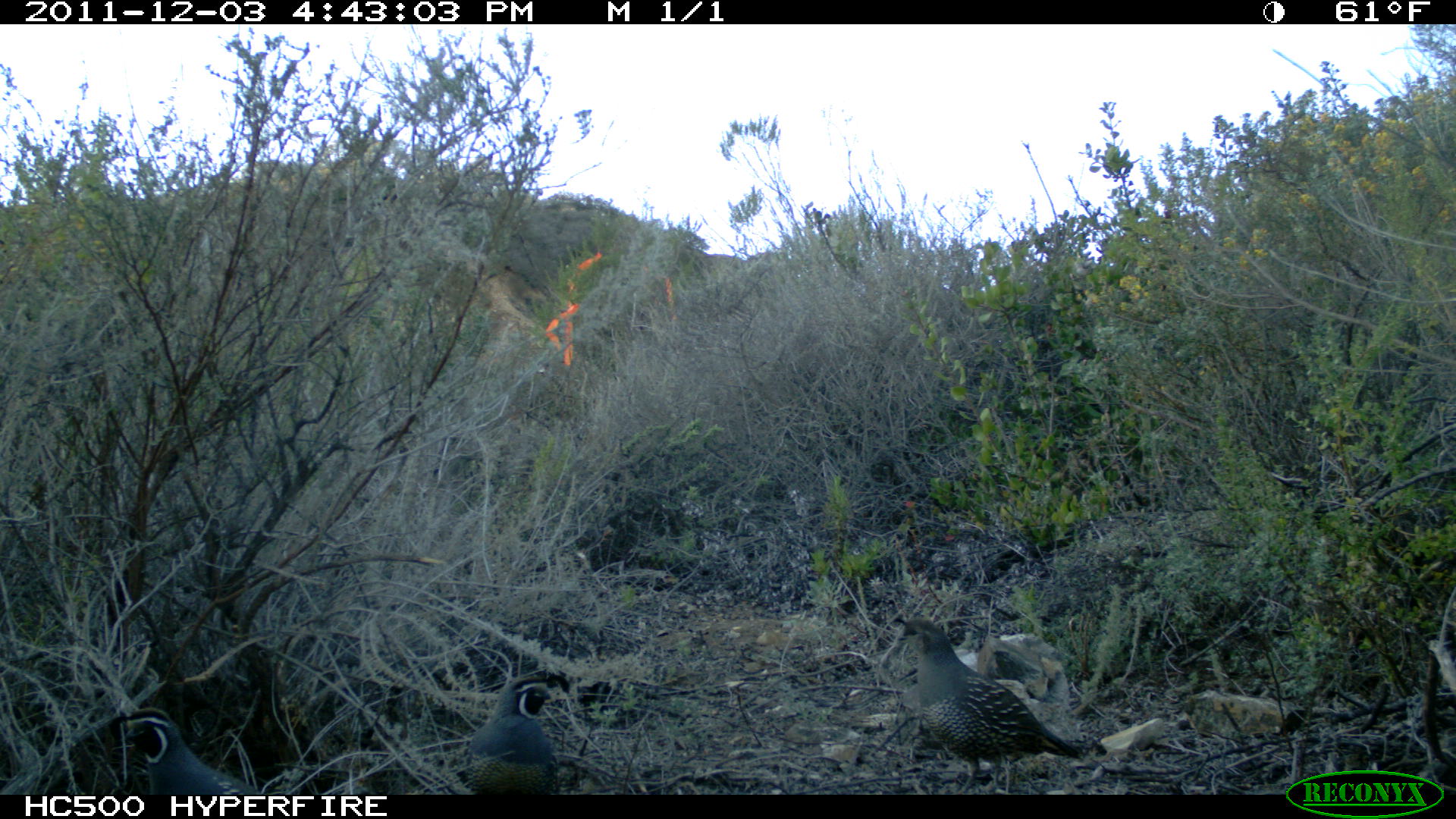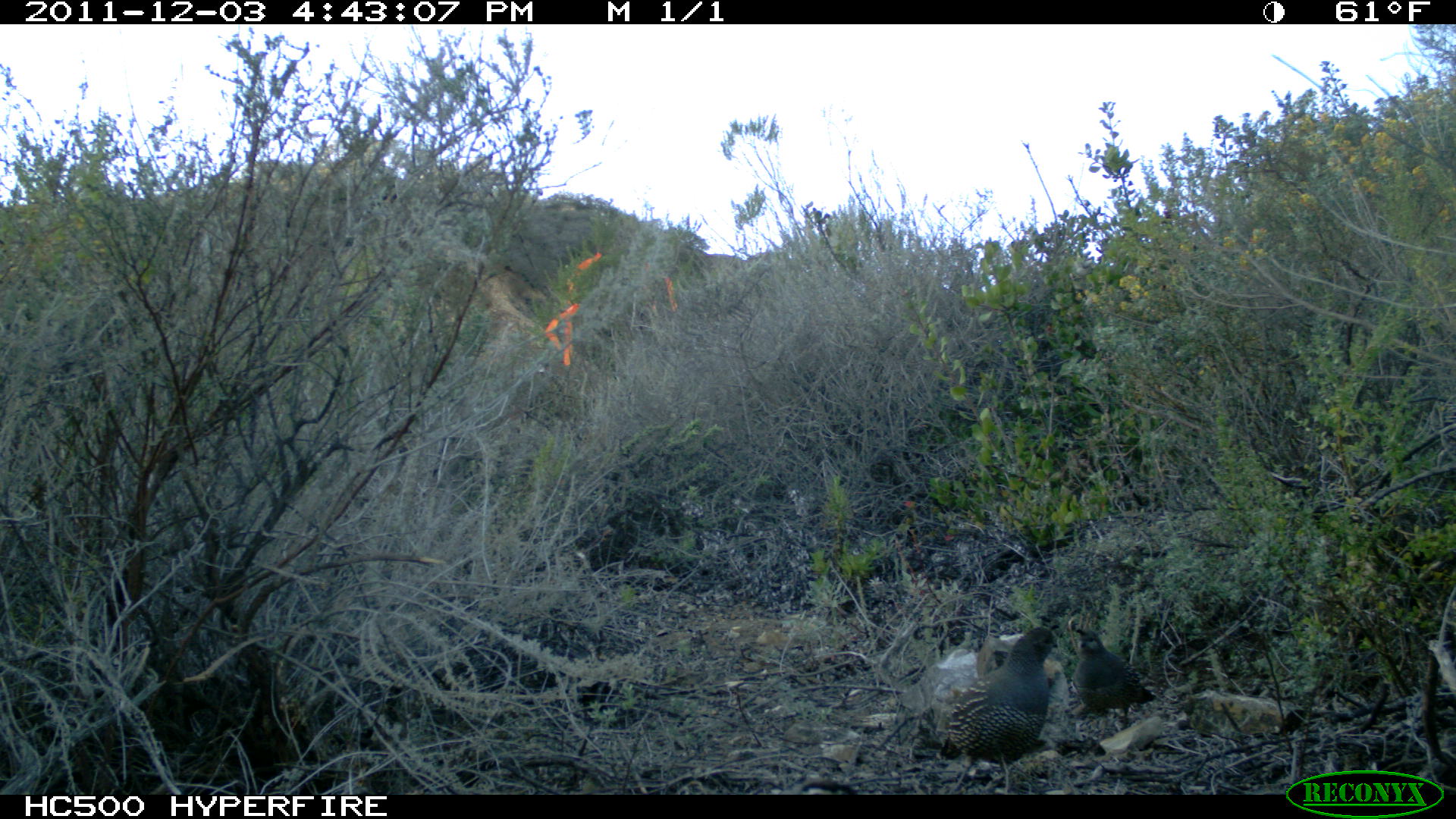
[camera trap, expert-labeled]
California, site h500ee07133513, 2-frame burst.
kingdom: Animalia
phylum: Chordata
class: Aves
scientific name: Aves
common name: bird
Bird (Aves).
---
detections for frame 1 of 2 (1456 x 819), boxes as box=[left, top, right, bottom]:
bird: box=[892, 616, 1082, 794]; box=[107, 706, 267, 794]; box=[466, 670, 569, 794]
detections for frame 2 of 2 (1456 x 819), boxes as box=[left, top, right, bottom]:
bird: box=[939, 626, 1059, 794]; box=[1075, 628, 1156, 730]